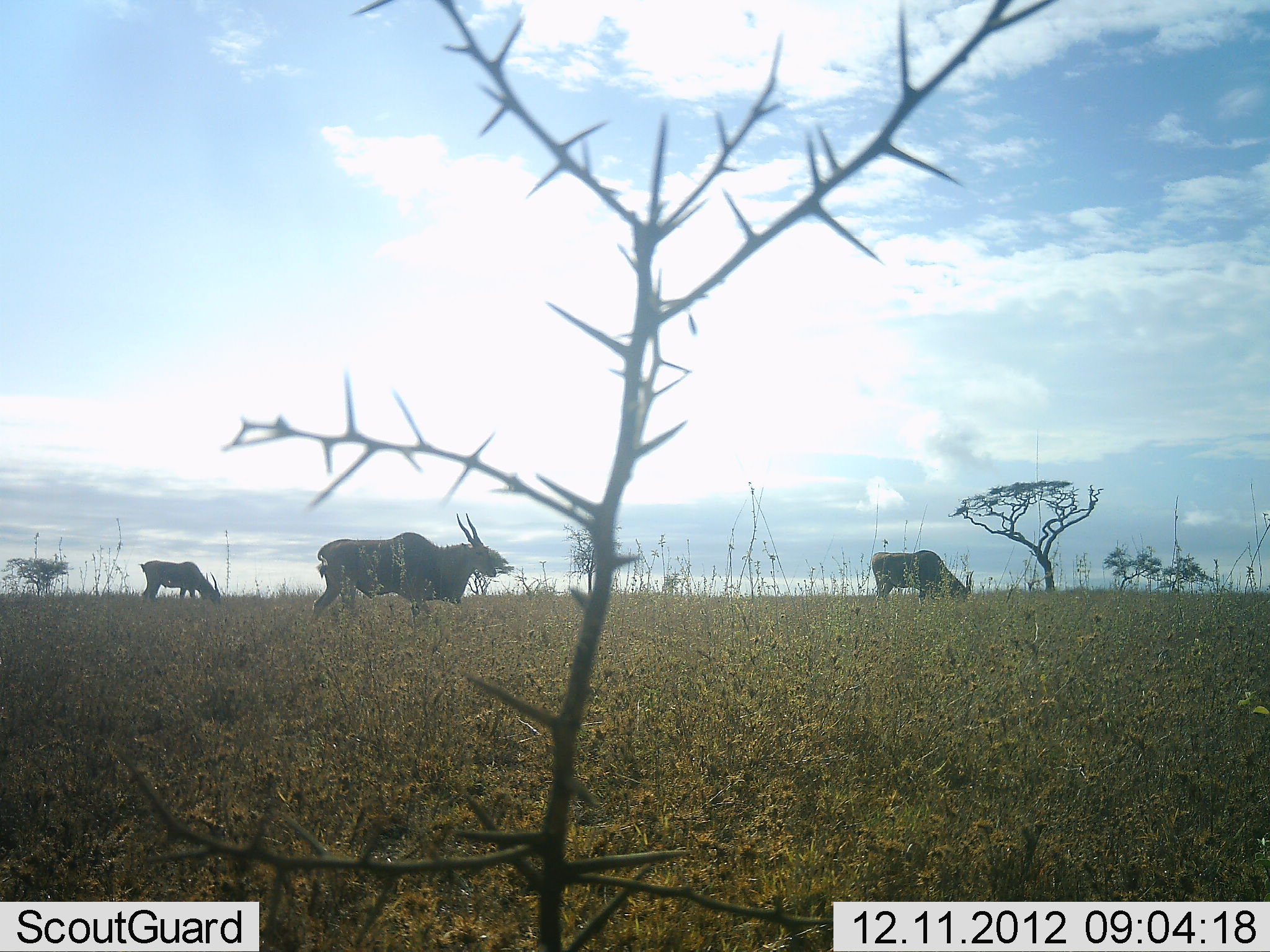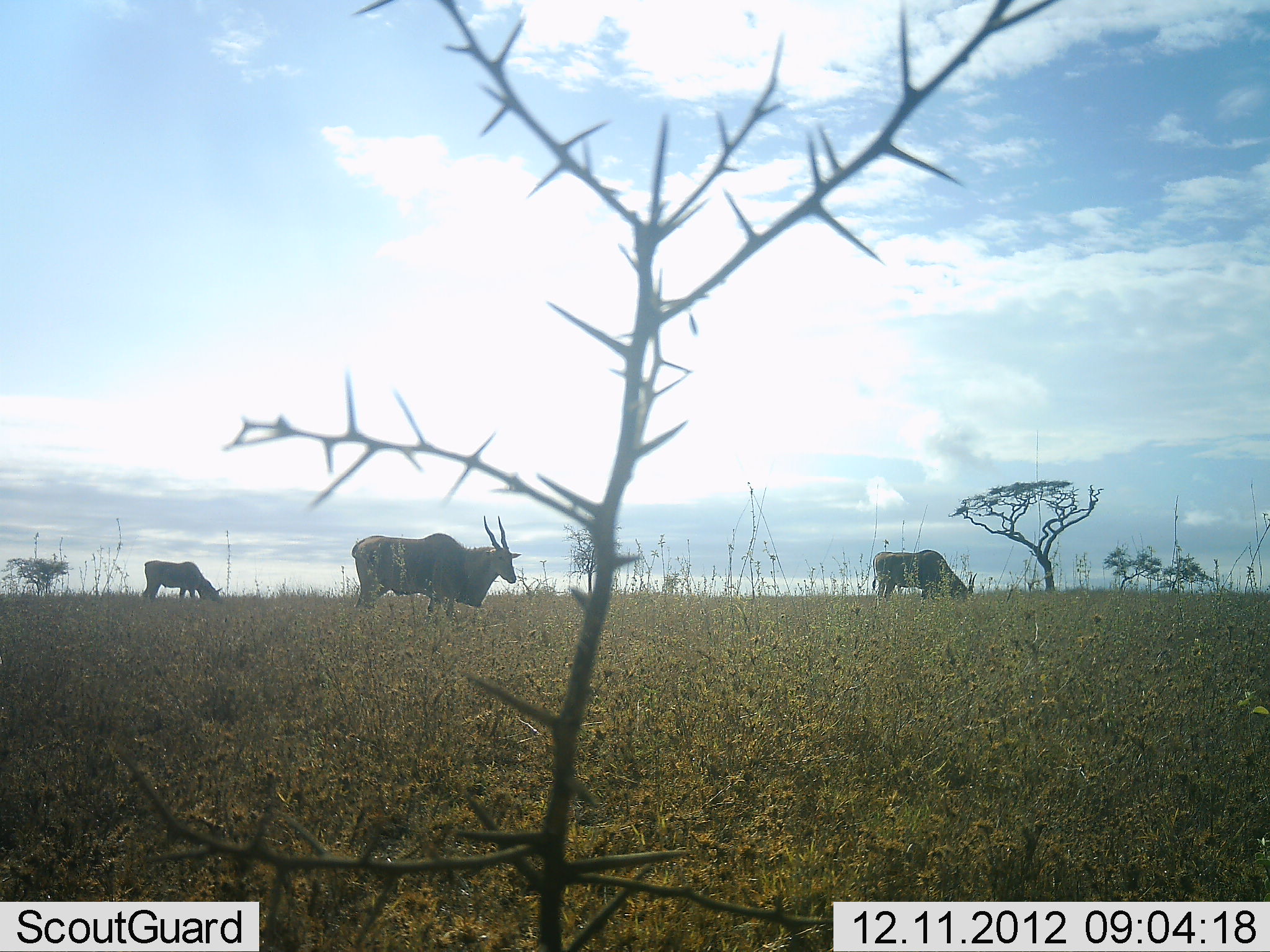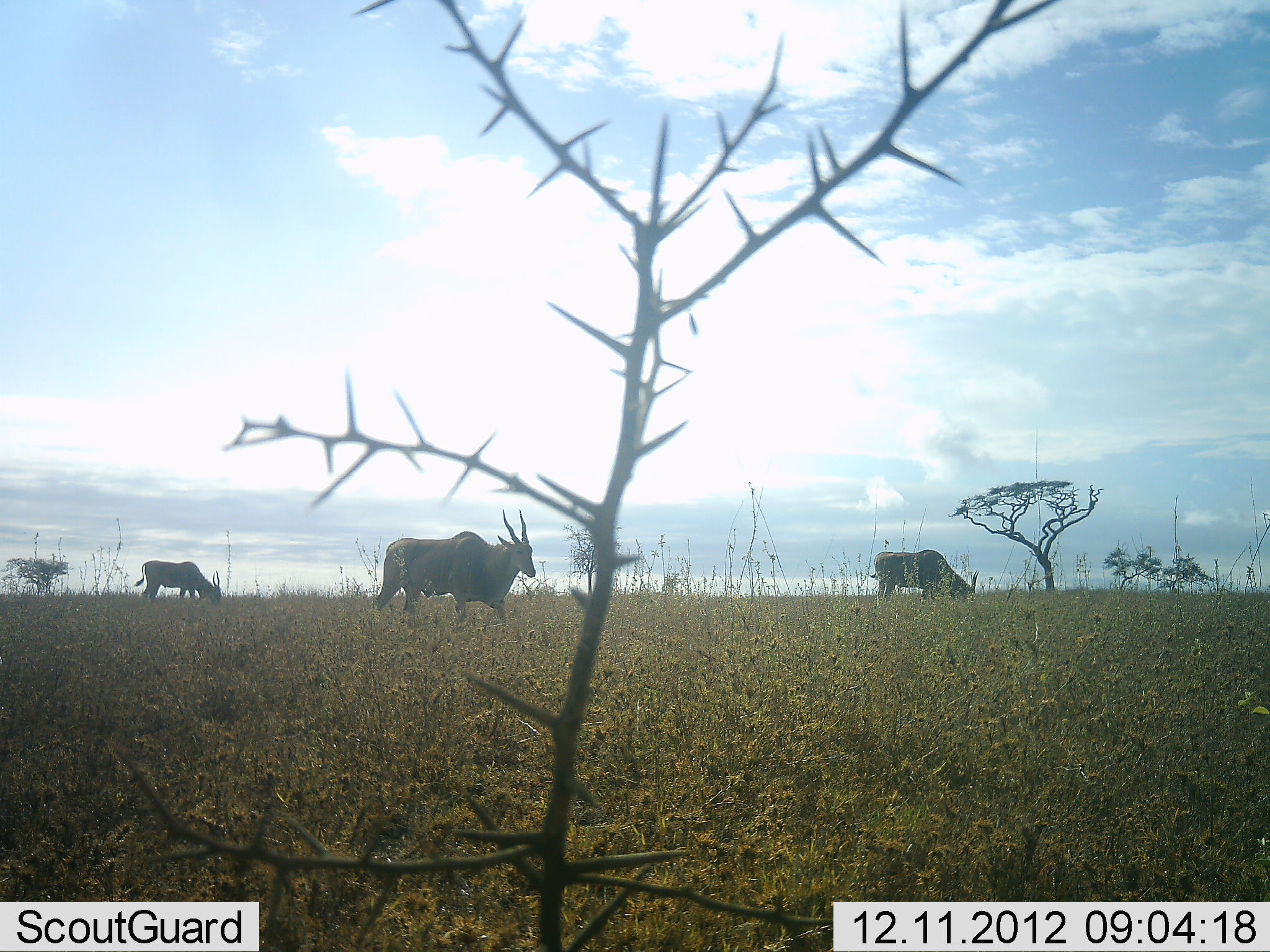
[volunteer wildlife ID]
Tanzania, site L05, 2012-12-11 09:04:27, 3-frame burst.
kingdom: Animalia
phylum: Chordata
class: Mammalia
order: Artiodactyla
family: Bovidae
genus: Tragelaphus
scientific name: Tragelaphus oryx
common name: eland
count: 3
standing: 60%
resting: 0%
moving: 50%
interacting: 0%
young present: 0%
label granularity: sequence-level